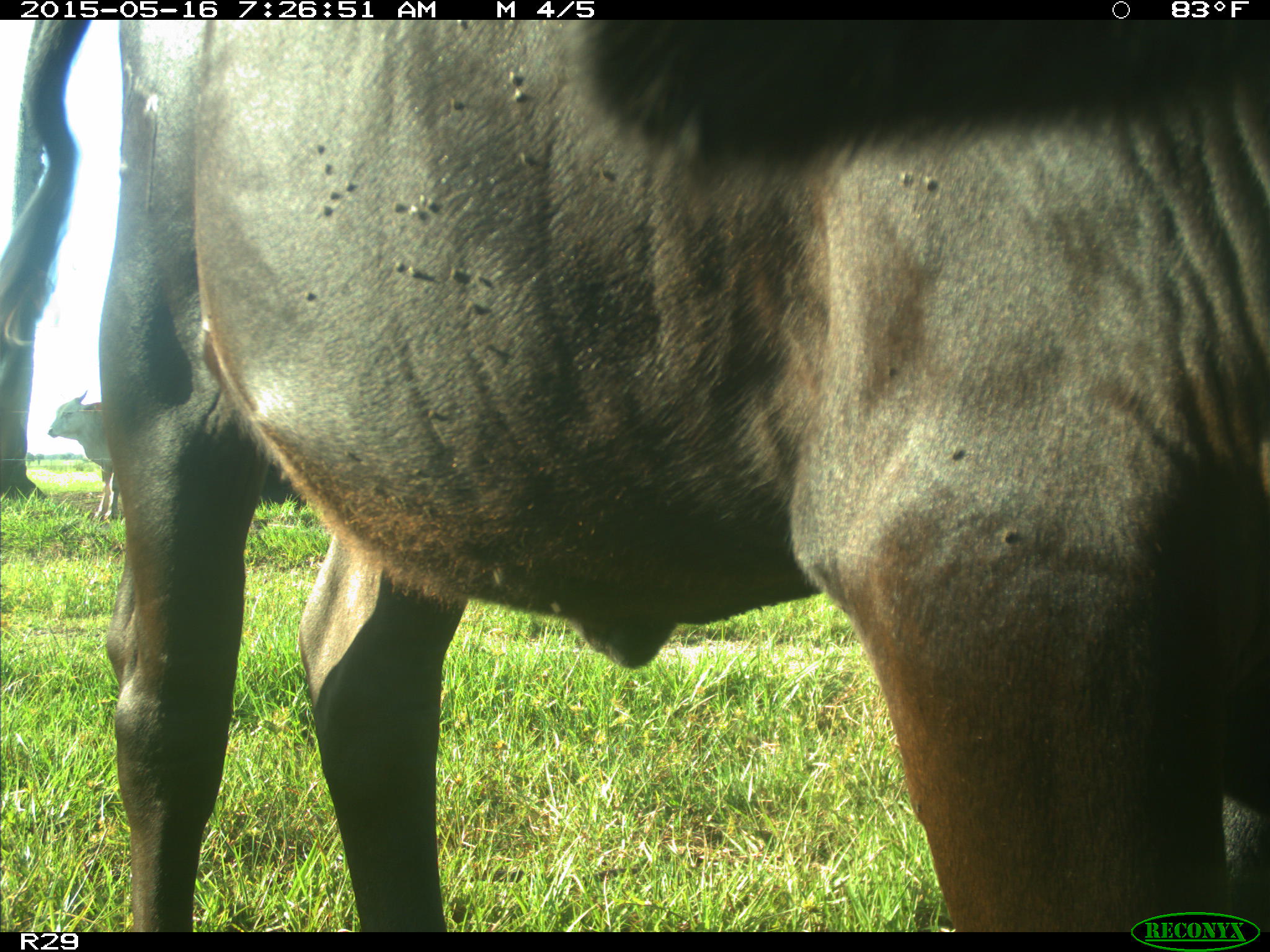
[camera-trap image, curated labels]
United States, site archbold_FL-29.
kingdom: Animalia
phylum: Chordata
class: Mammalia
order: Artiodactyla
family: Bovidae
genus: Bos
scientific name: Bos taurus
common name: domestic cow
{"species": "Bos taurus (domestic cow)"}